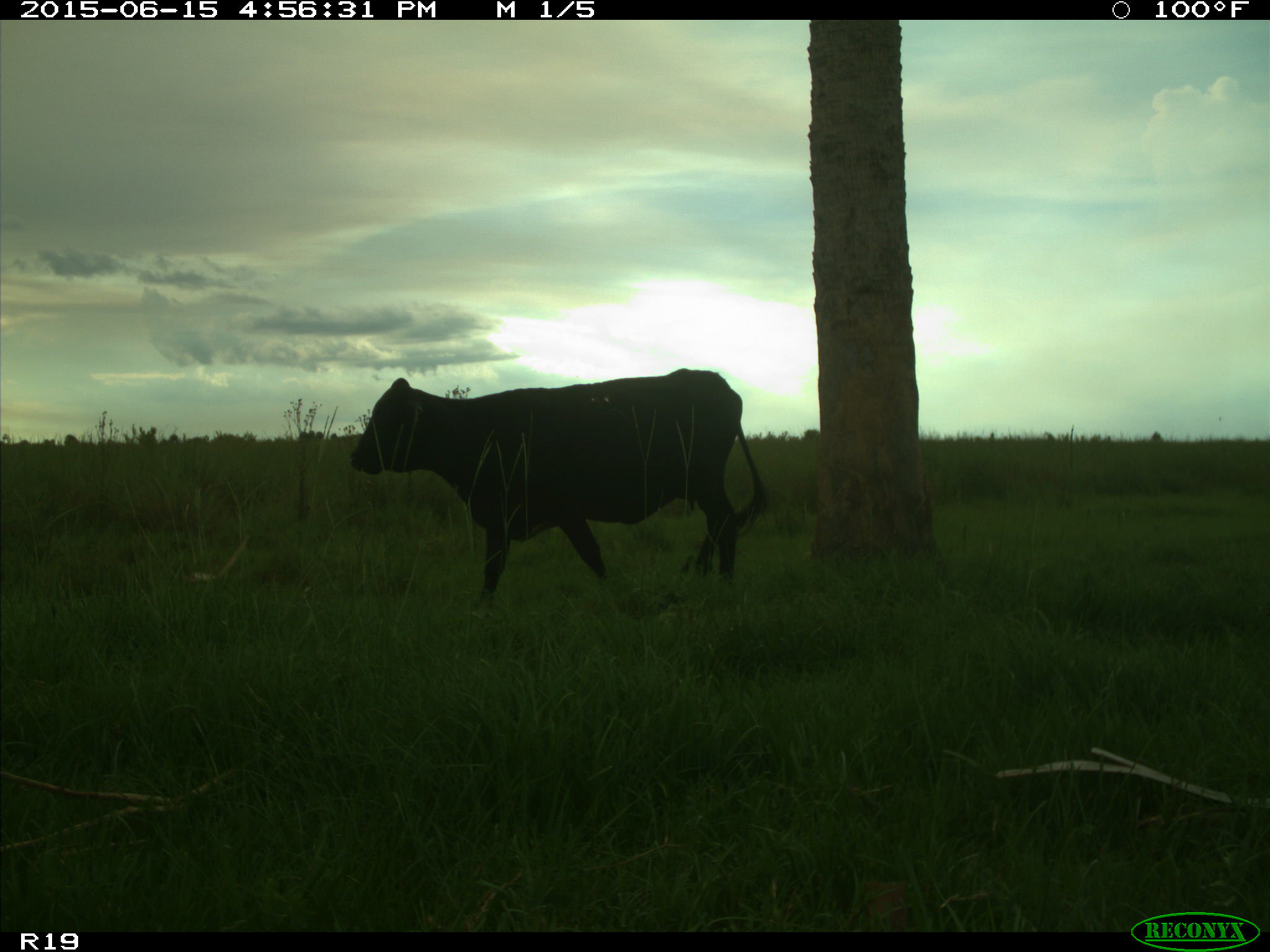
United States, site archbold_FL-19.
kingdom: Animalia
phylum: Chordata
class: Mammalia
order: Artiodactyla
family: Bovidae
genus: Bos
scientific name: Bos taurus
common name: domestic cow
Bos taurus (domestic cow).